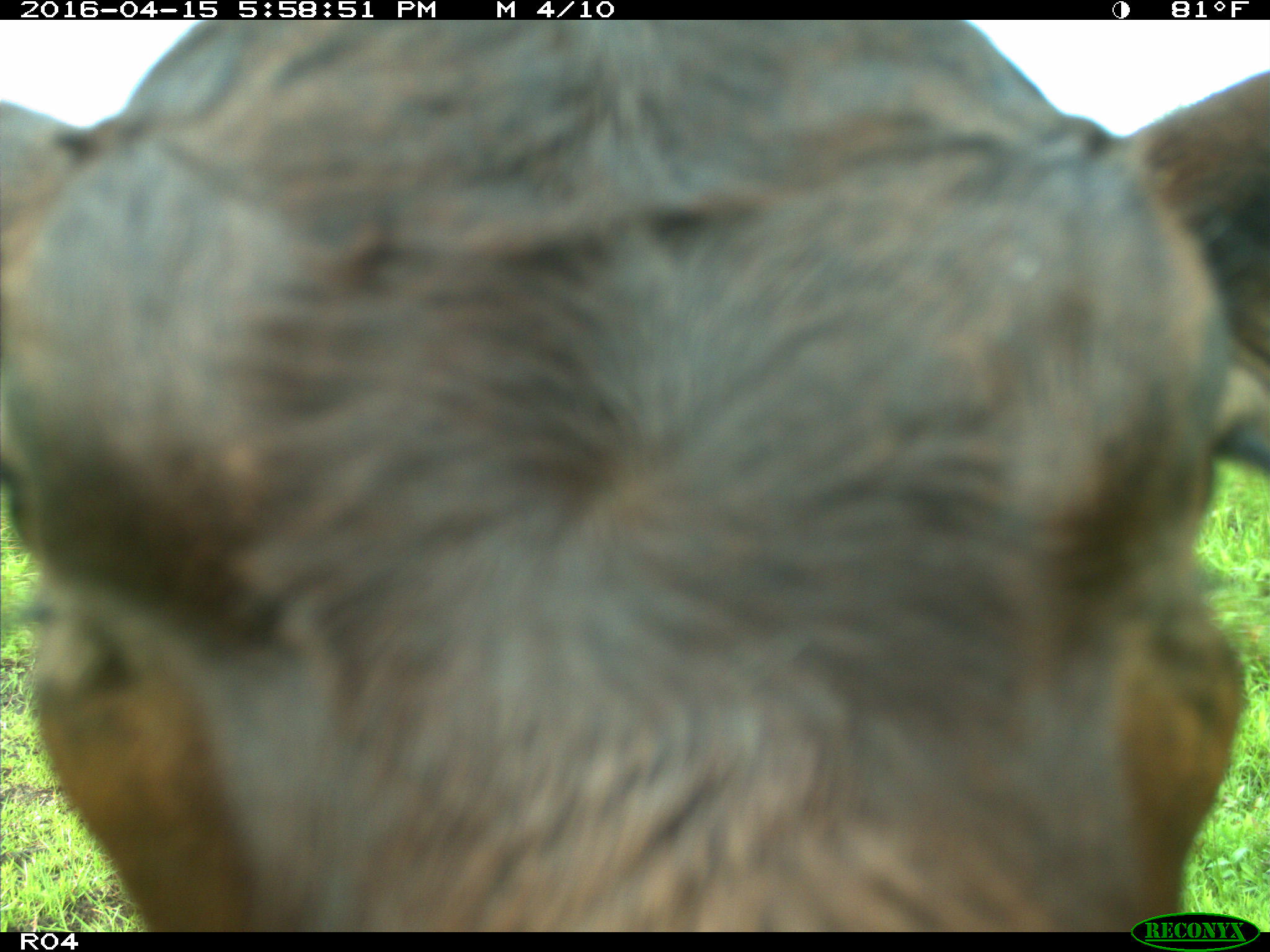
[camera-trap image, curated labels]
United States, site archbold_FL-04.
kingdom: Animalia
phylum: Chordata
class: Mammalia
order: Artiodactyla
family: Bovidae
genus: Bos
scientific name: Bos taurus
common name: domestic cow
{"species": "Bos taurus (domestic cow)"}